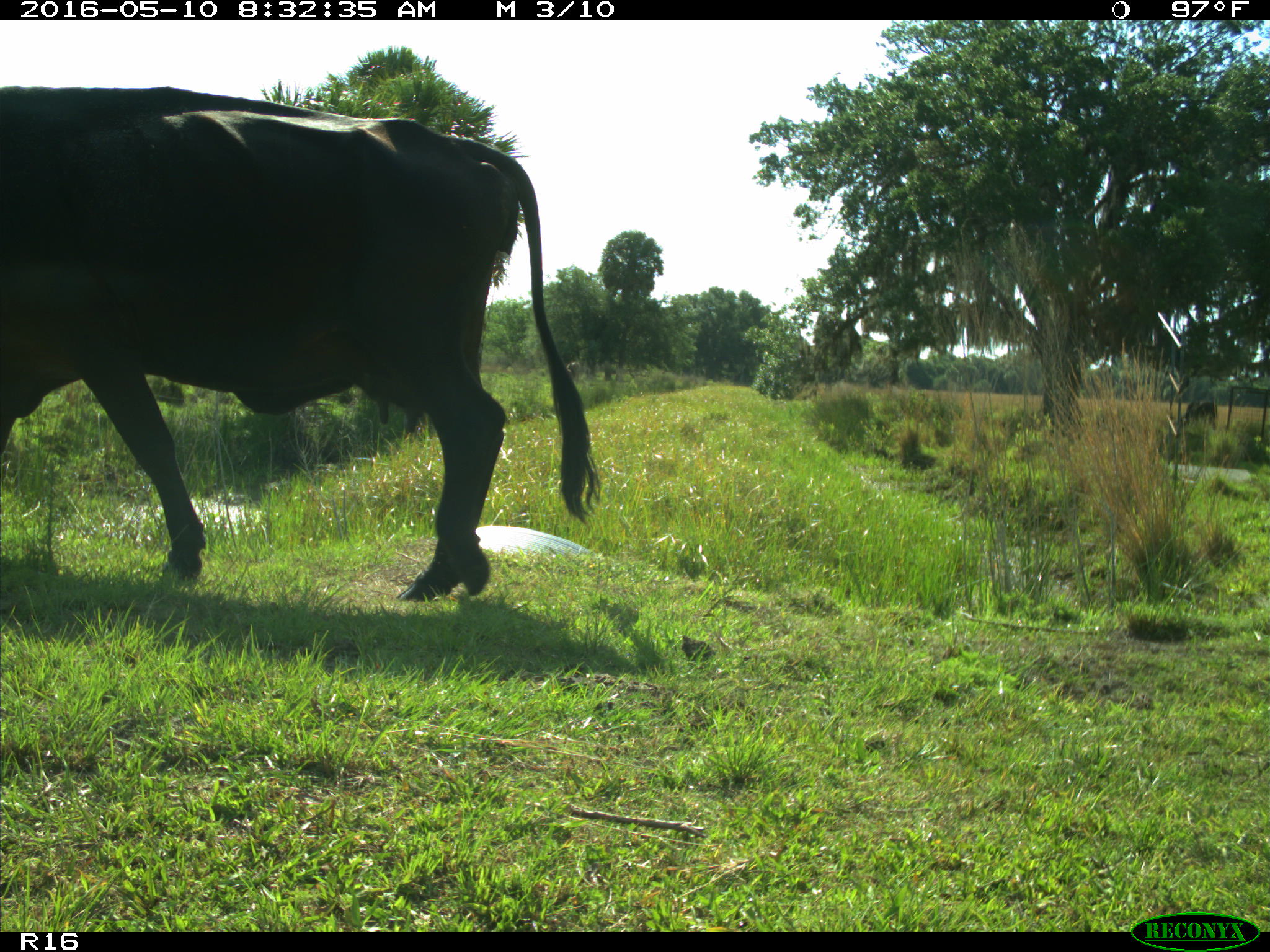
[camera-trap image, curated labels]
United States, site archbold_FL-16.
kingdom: Animalia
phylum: Chordata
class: Mammalia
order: Artiodactyla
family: Bovidae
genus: Bos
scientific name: Bos taurus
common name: domestic cow